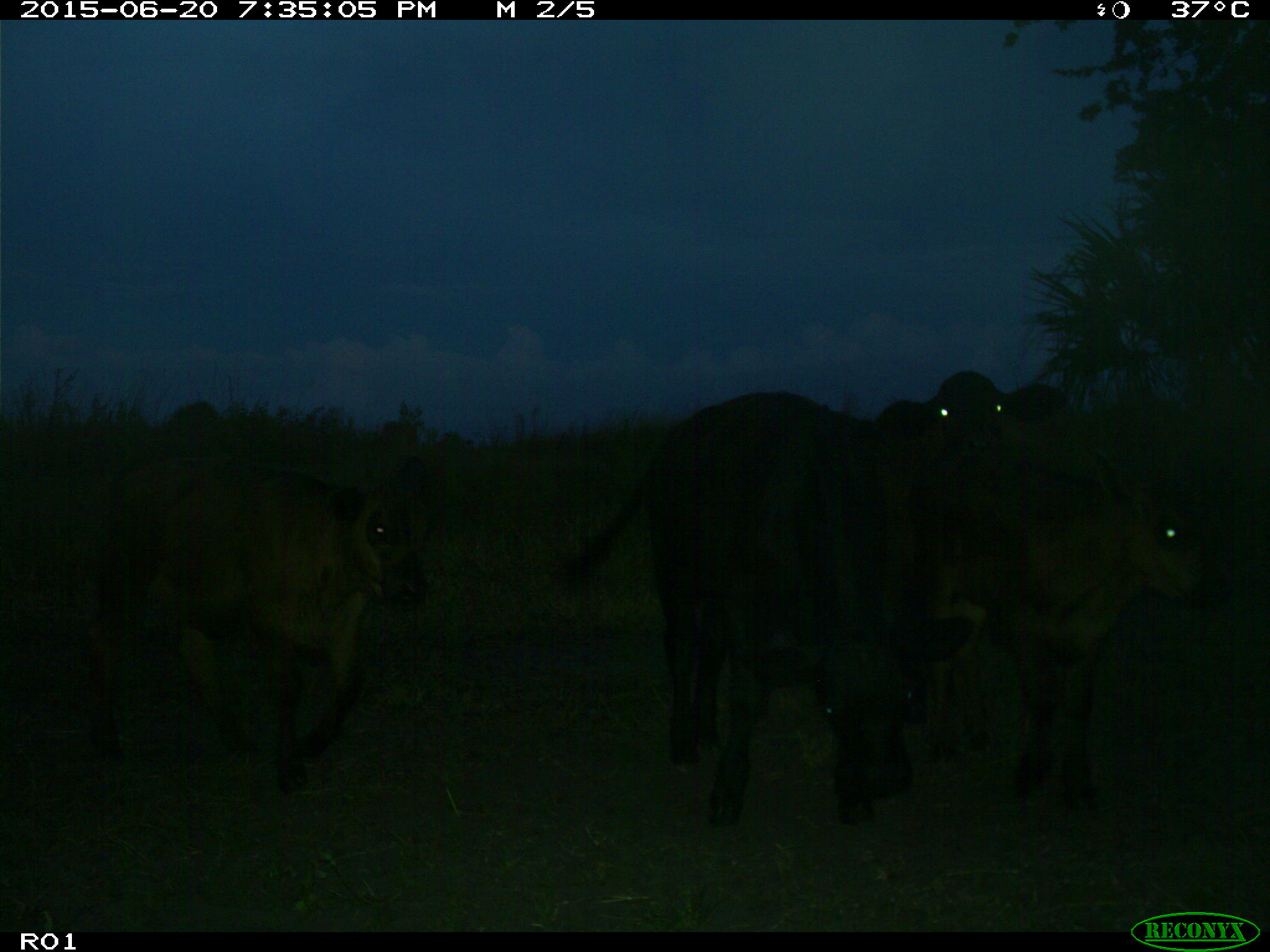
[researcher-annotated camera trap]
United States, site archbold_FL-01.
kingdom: Animalia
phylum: Chordata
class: Mammalia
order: Artiodactyla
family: Bovidae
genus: Bos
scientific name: Bos taurus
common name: domestic cow